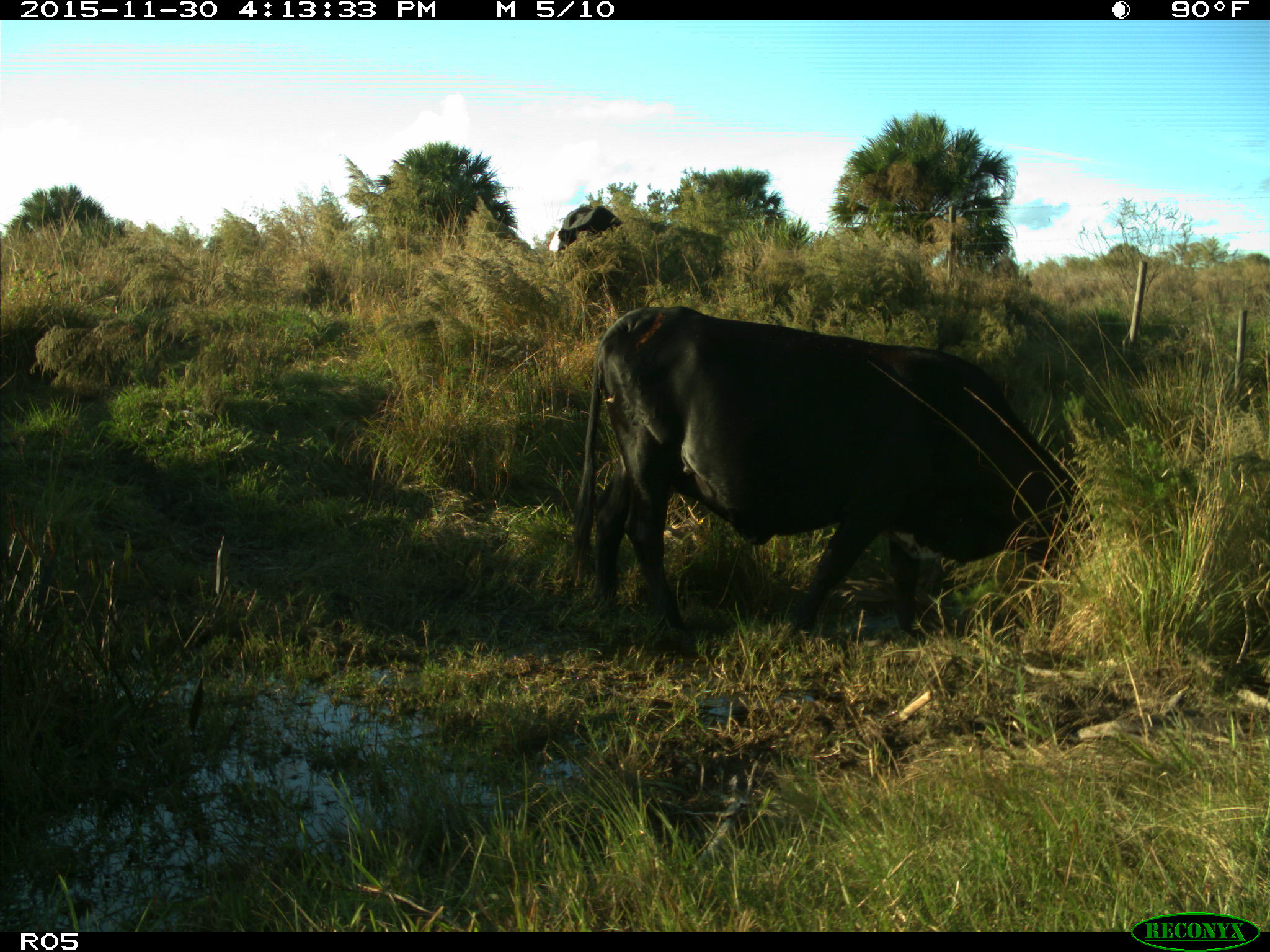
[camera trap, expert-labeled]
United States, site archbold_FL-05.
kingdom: Animalia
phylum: Chordata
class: Mammalia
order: Artiodactyla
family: Bovidae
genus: Bos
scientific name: Bos taurus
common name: domestic cow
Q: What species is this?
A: Bos taurus (domestic cow).